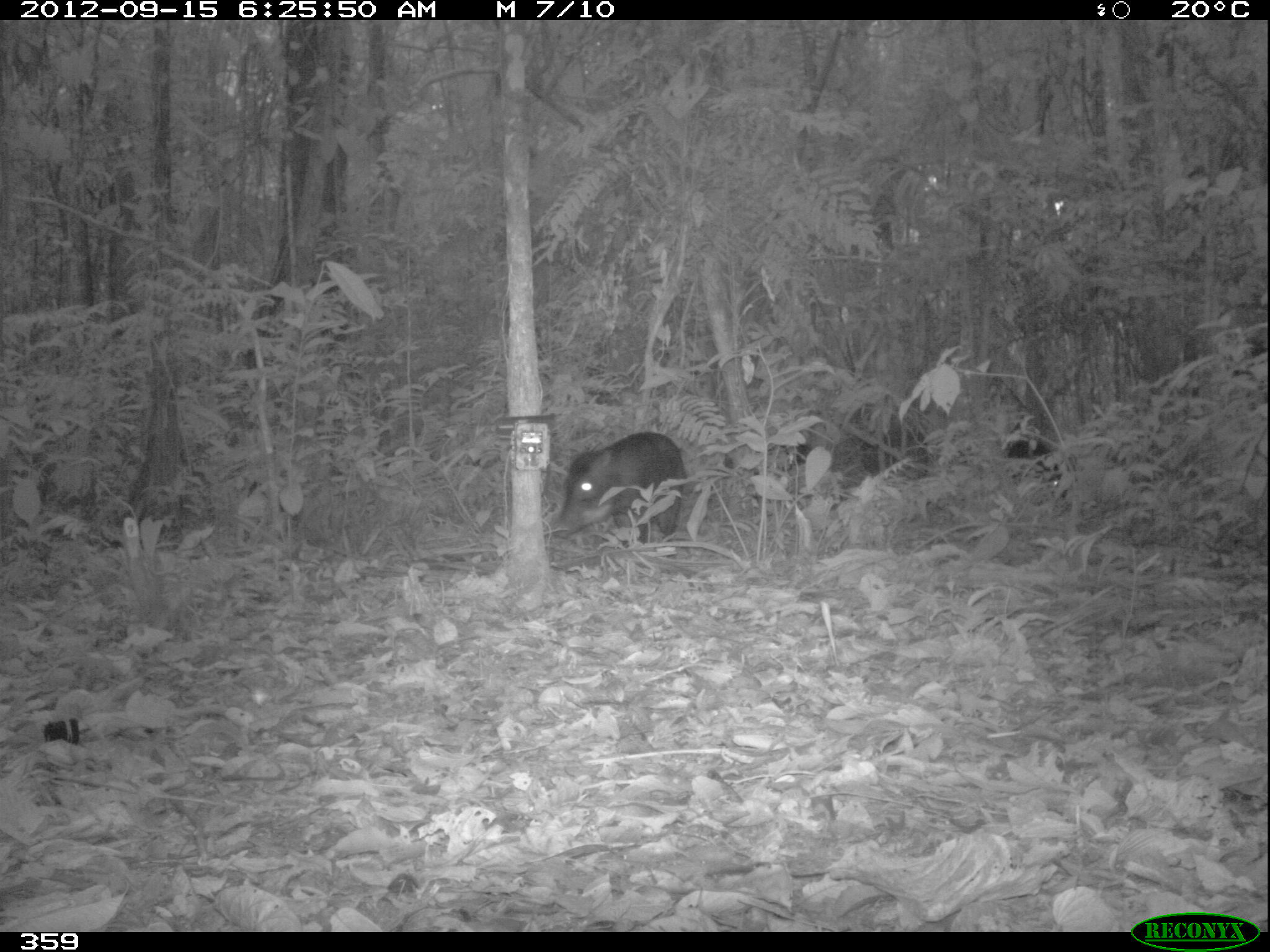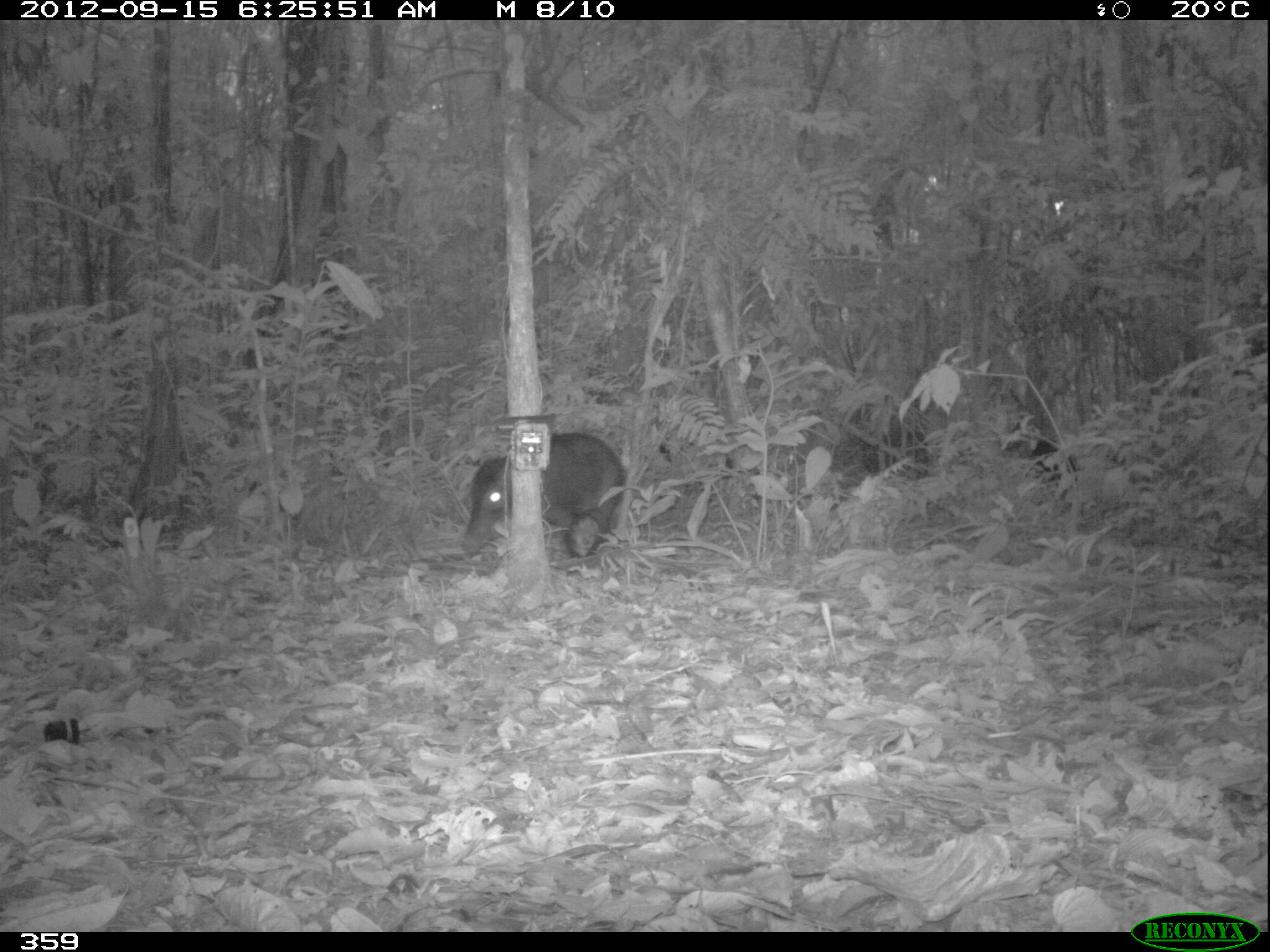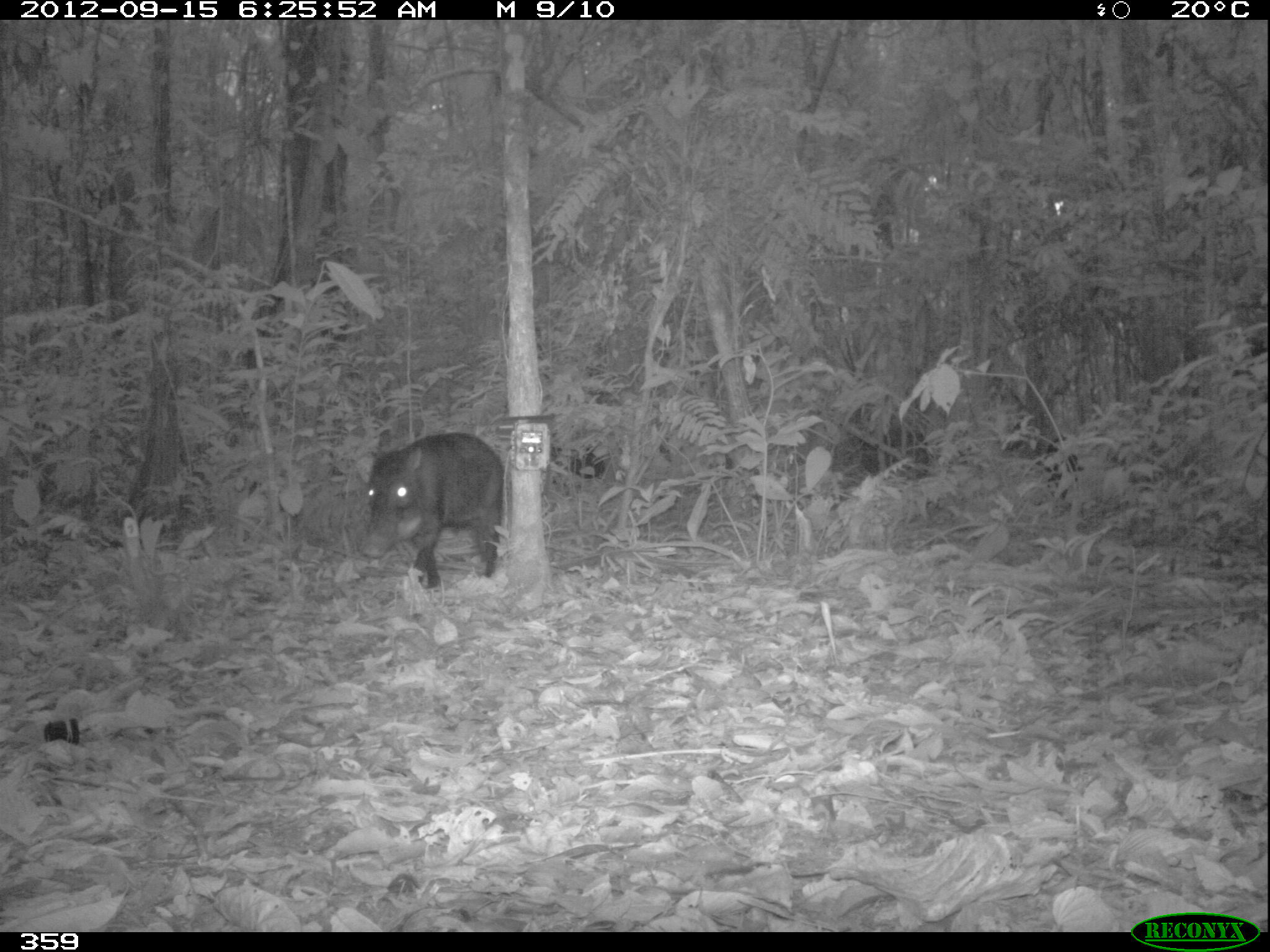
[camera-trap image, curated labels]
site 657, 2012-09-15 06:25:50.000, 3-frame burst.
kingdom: Animalia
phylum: Chordata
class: Mammalia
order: Artiodactyla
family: Tayassuidae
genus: Tayassu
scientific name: Tayassu pecari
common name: white-lipped peccary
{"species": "Tayassu pecari (white-lipped peccary)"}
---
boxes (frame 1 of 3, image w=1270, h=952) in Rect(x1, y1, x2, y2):
tayassu pecari: Rect(549, 430, 688, 548); Rect(1004, 438, 1067, 498)